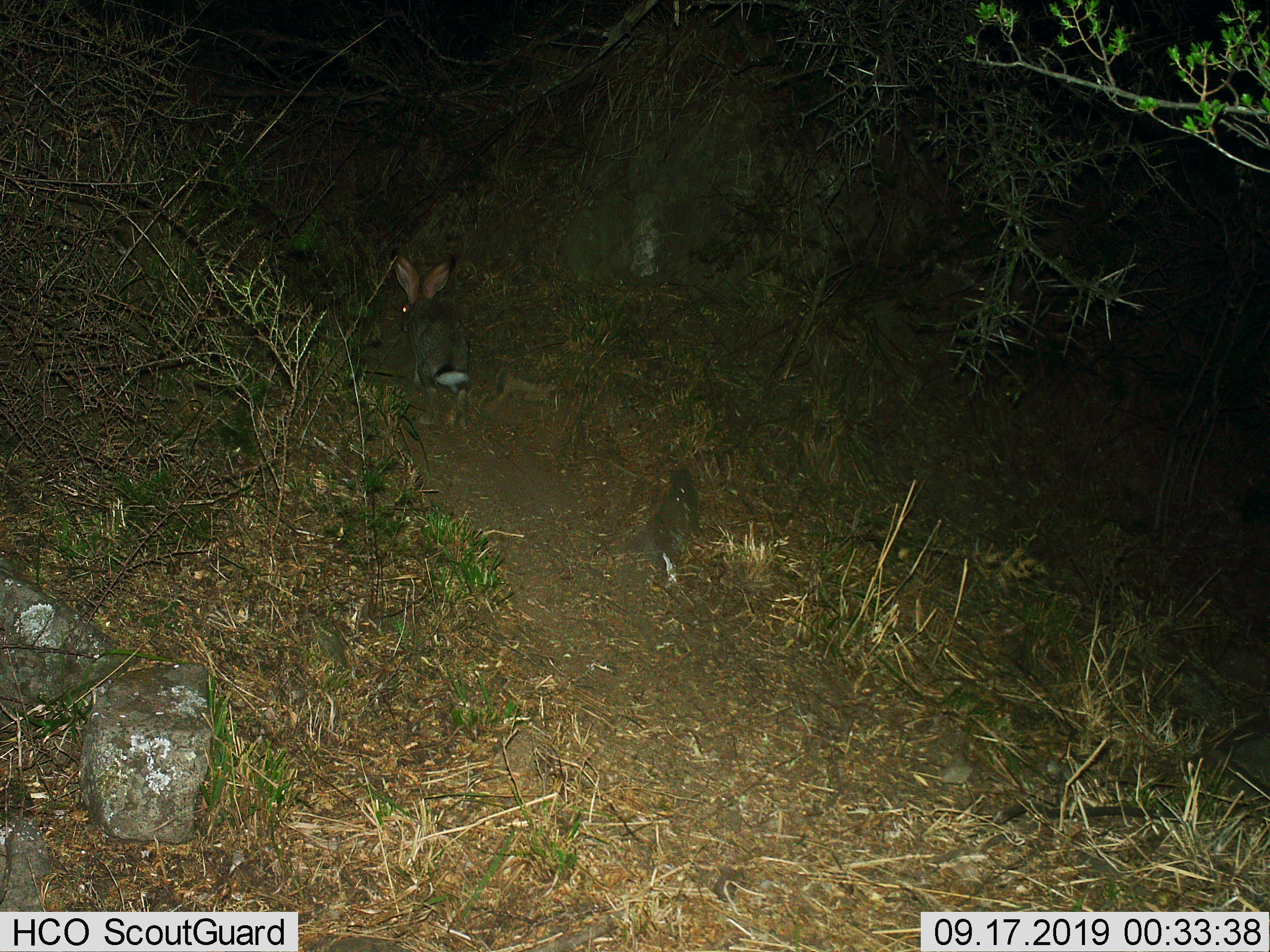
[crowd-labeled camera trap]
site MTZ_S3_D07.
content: unidentified animal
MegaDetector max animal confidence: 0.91